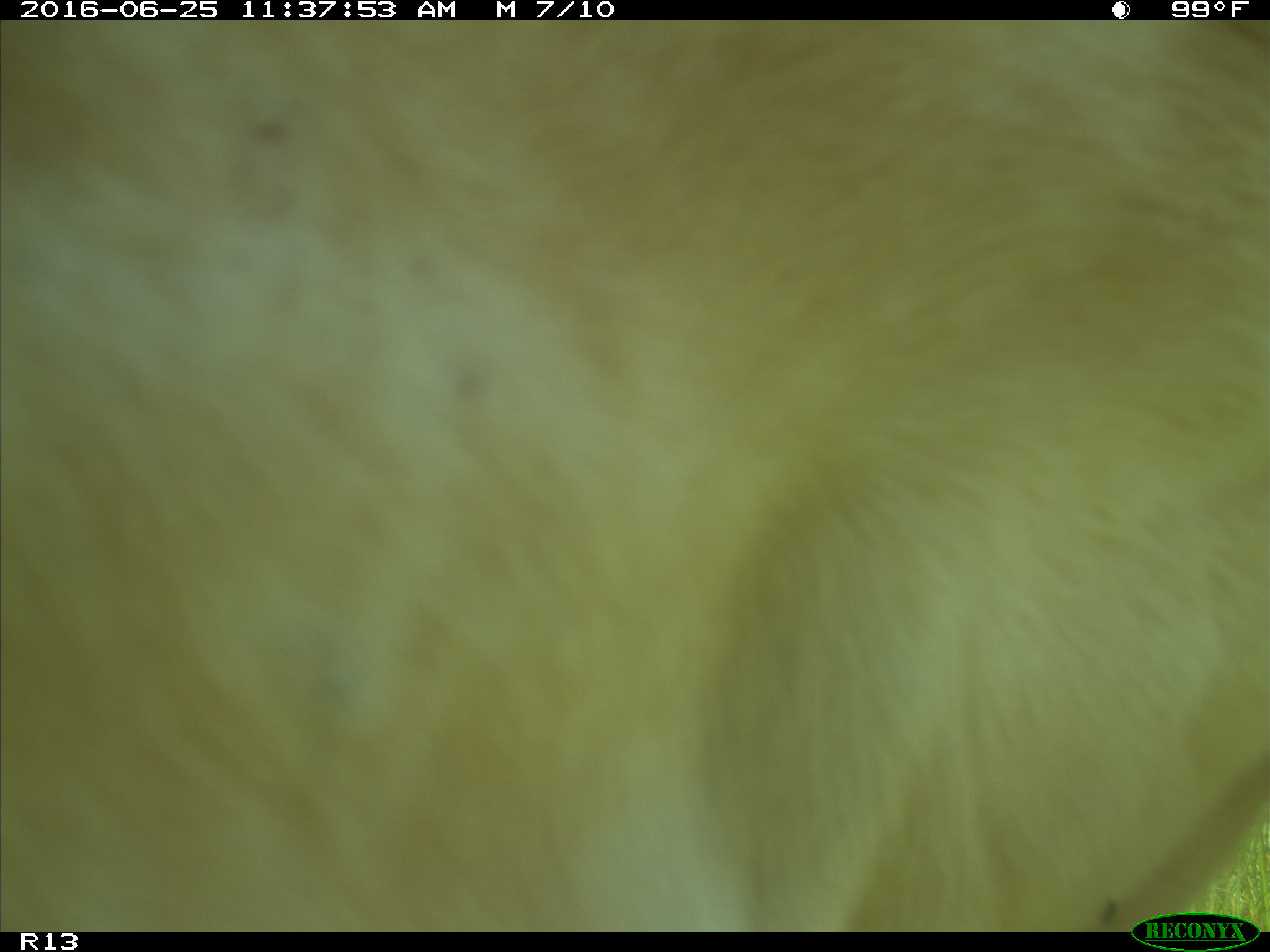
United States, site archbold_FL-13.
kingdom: Animalia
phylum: Chordata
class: Mammalia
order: Artiodactyla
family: Bovidae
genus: Bos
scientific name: Bos taurus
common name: domestic cow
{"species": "Bos taurus (domestic cow)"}